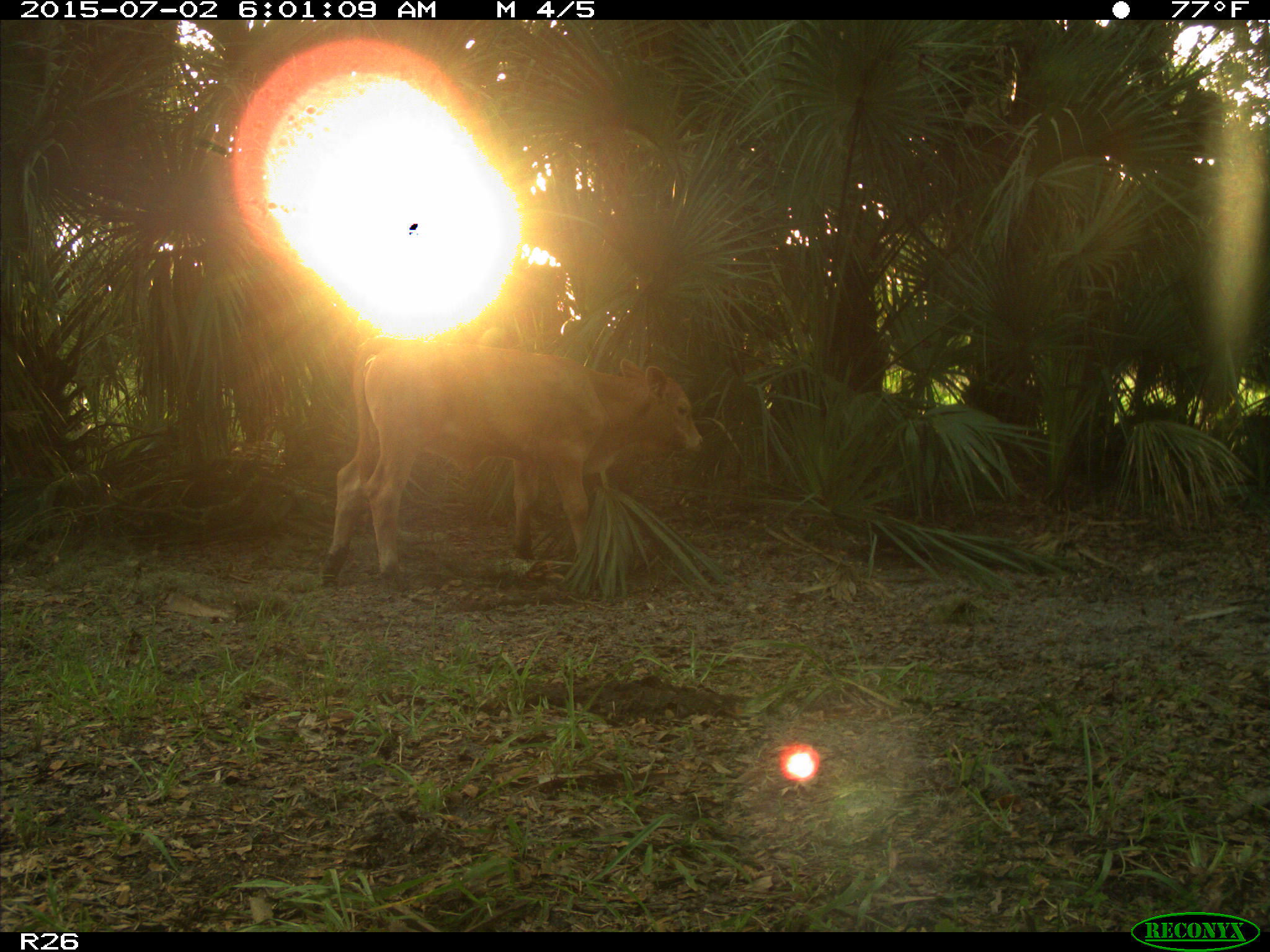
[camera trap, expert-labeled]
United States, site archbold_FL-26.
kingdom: Animalia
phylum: Chordata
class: Mammalia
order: Artiodactyla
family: Bovidae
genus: Bos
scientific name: Bos taurus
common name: domestic cow